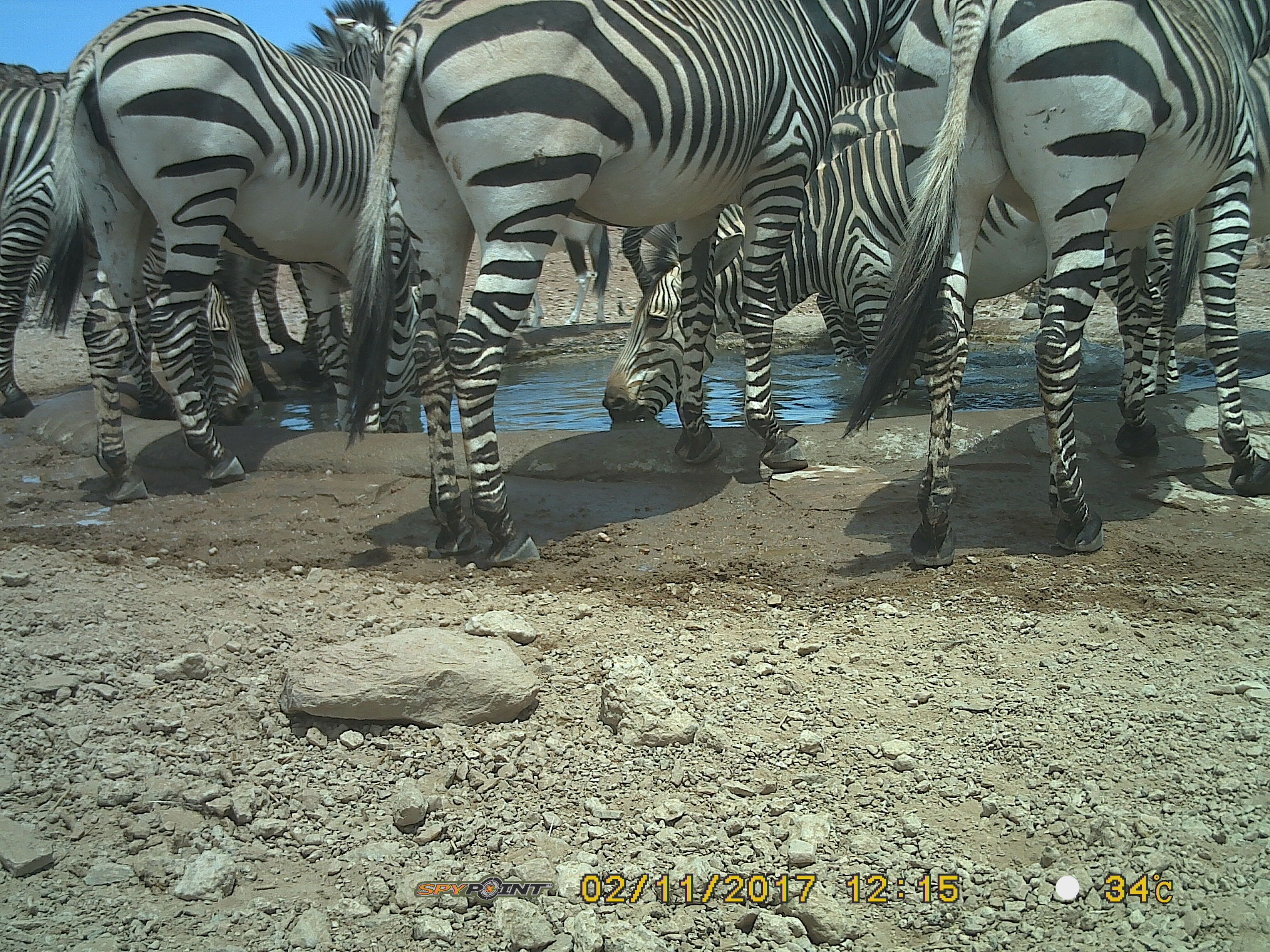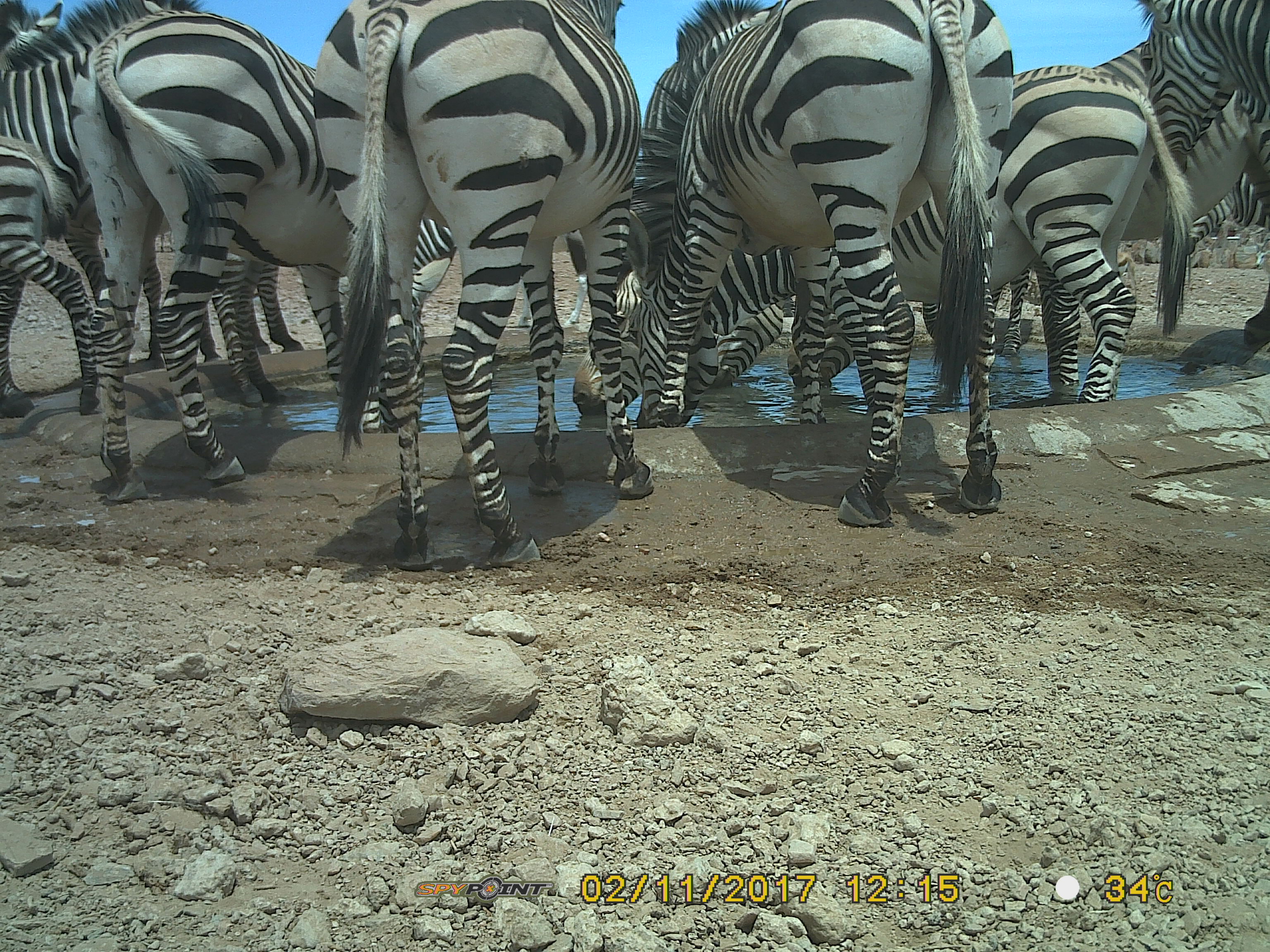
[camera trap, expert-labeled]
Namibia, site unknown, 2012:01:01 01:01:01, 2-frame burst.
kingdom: Animalia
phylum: Chordata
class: Mammalia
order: Perissodactyla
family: Equidae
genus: Equus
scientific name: Equus zebra hartmannae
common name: hartmann's mountain zebra